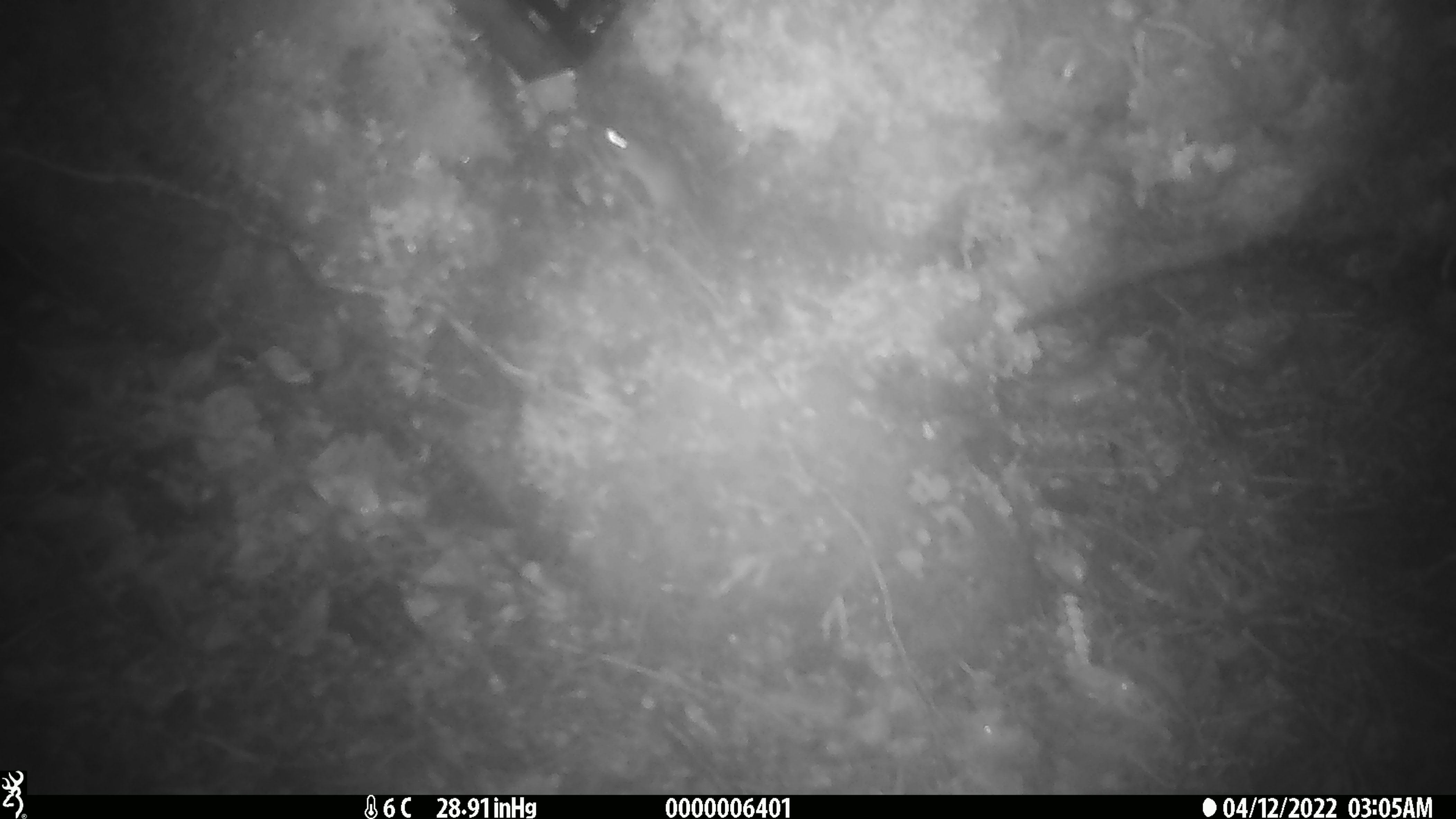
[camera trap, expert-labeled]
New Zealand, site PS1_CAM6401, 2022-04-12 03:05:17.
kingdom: Animalia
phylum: Chordata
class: Mammalia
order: Rodentia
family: Muridae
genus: Mus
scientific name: Mus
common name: mouse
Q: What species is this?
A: Mouse (Mus).